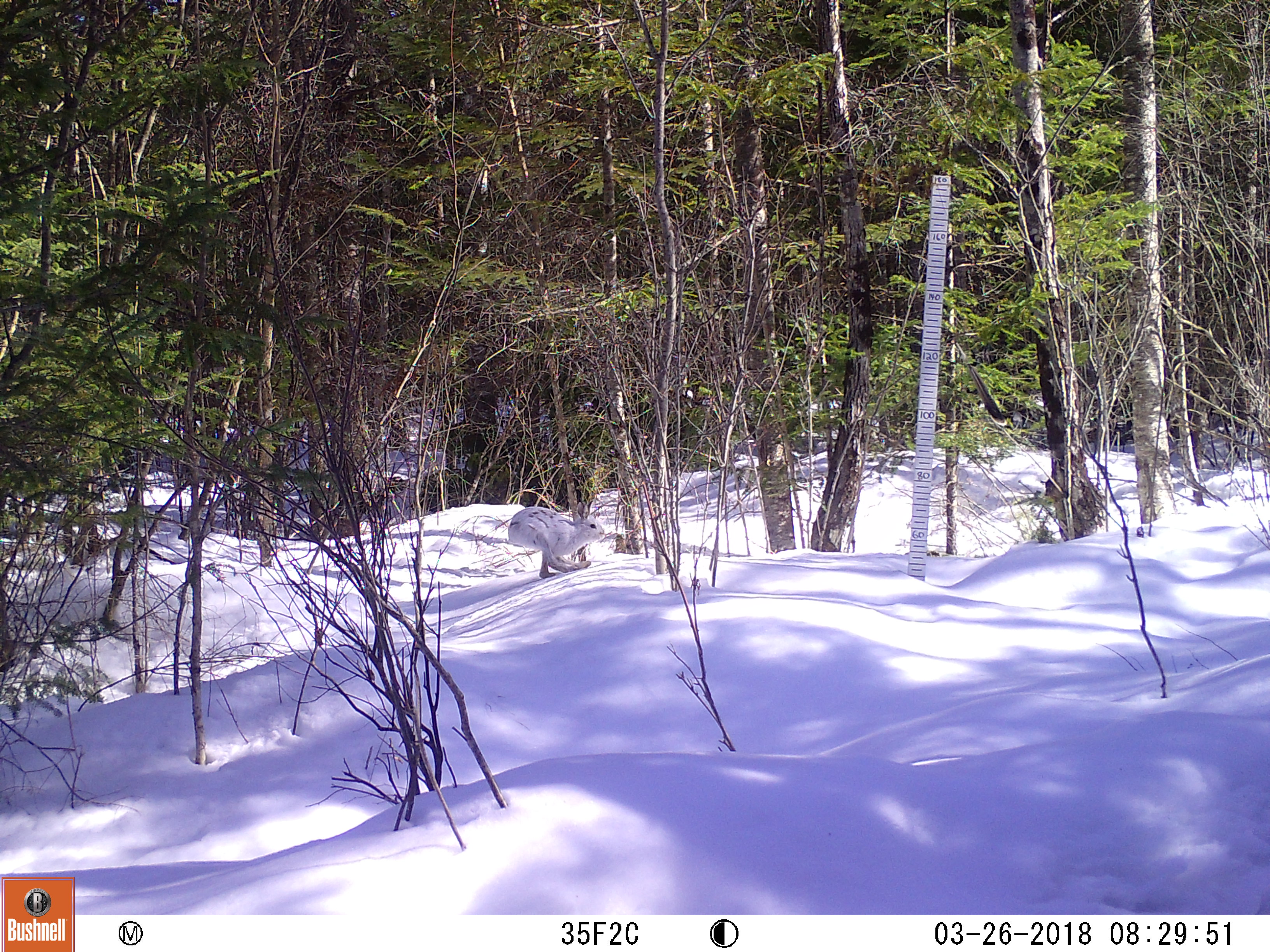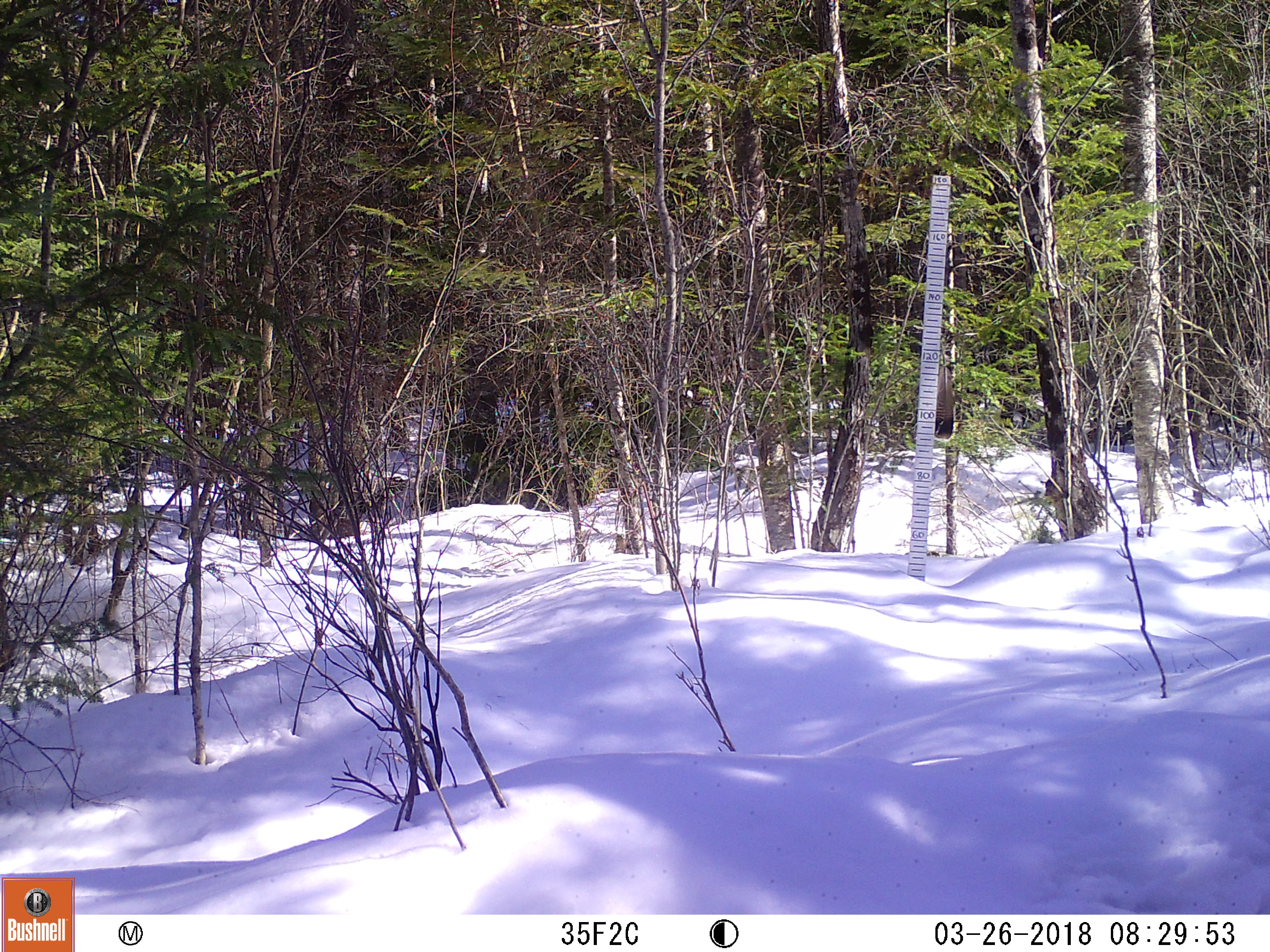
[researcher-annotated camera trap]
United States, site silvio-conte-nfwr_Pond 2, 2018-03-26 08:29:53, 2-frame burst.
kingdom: Animalia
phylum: Chordata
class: Mammalia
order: Lagomorpha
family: Leporidae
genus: Lepus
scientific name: Lepus americanus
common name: snowshoe hare